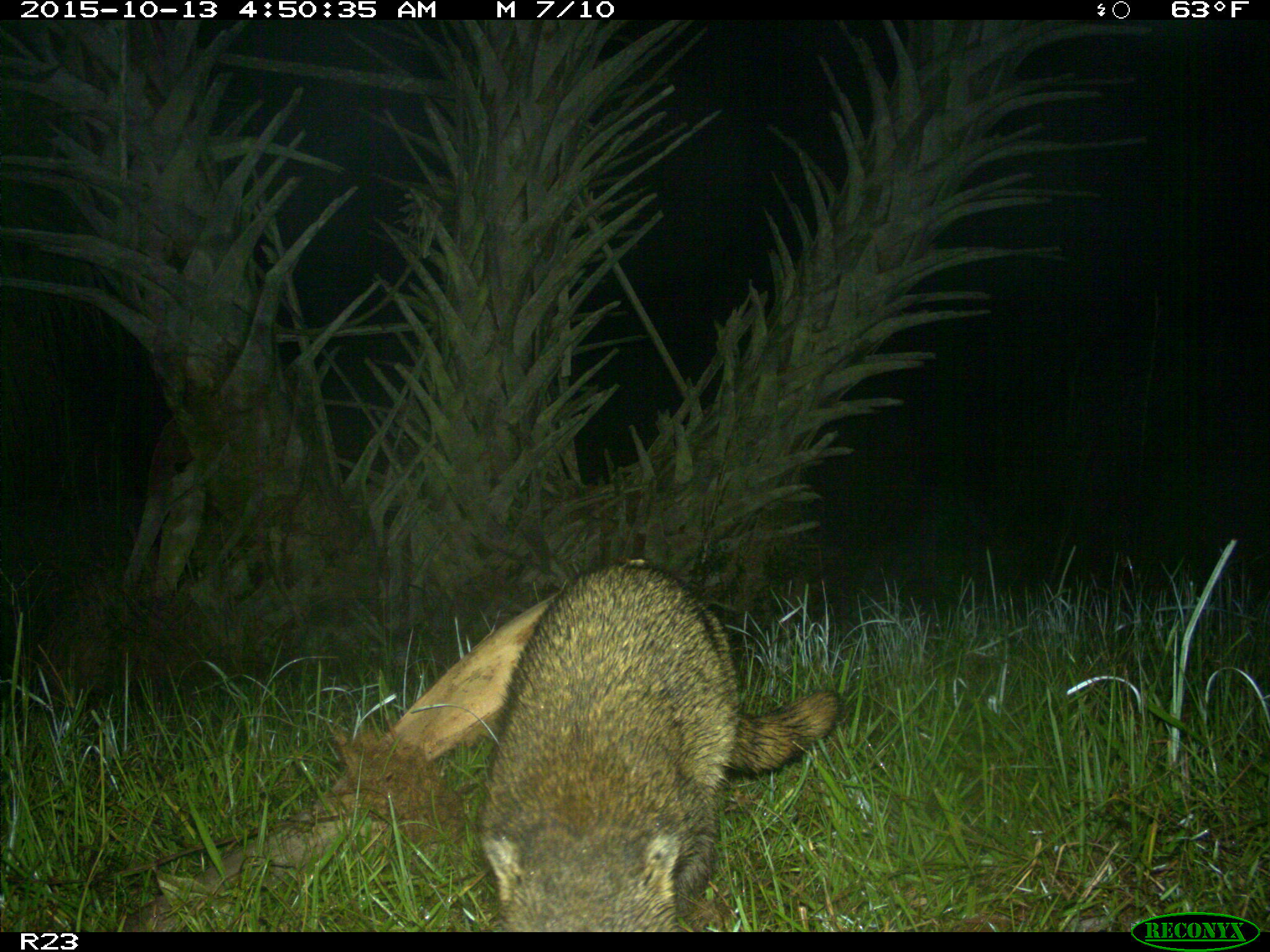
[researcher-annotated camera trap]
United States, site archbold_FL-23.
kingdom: Animalia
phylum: Chordata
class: Mammalia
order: Carnivora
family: Procyonidae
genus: Procyon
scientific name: Procyon lotor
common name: common raccoon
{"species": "Procyon lotor (common raccoon)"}